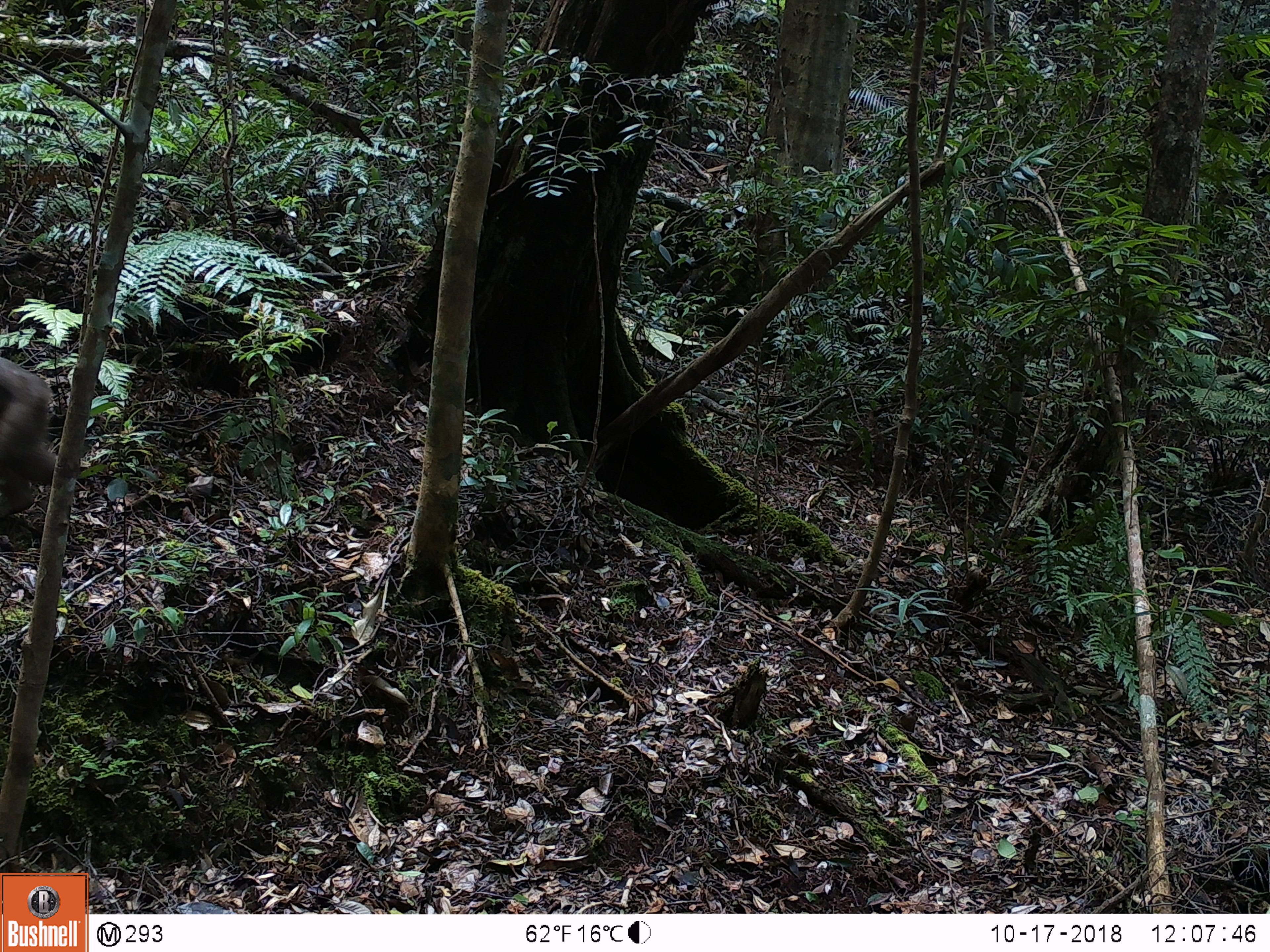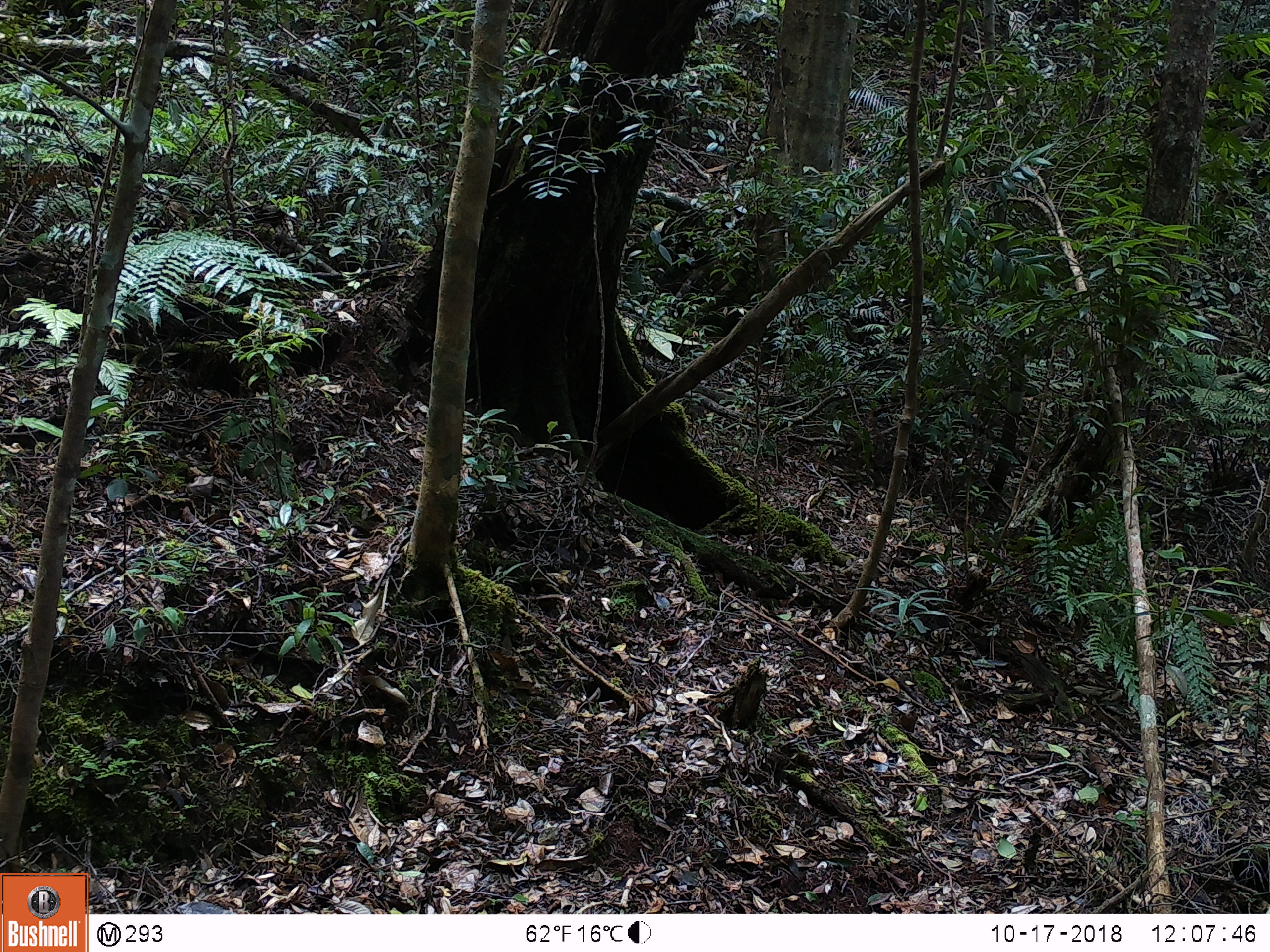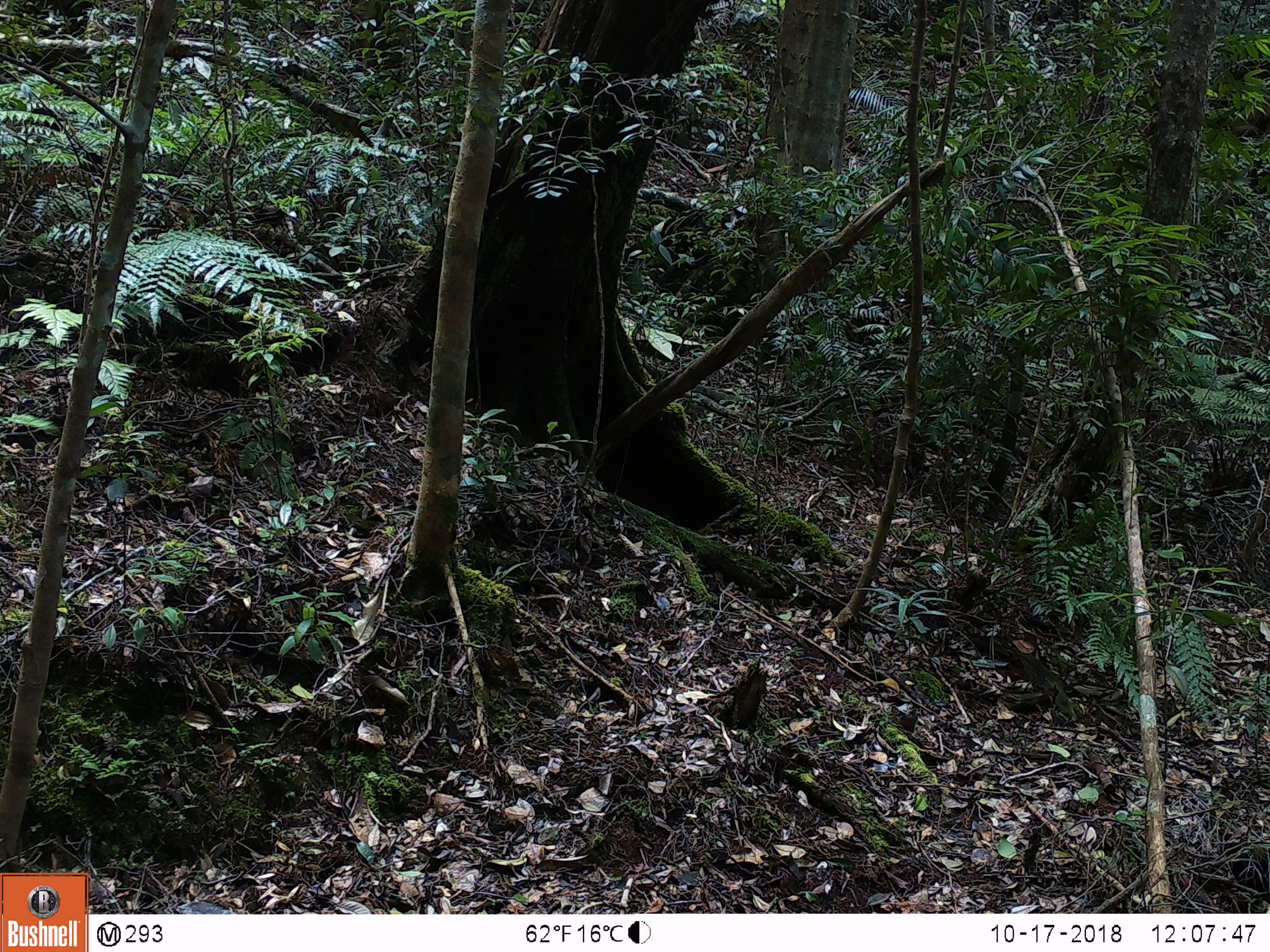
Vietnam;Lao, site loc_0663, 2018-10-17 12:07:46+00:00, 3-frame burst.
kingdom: Animalia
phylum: Chordata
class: Mammalia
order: Primates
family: Cercopithecidae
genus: Macaca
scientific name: Macaca arctoides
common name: stump-tailed macaque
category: stump tailed macaque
Stump tailed macaque (stump-tailed macaque) (Macaca arctoides). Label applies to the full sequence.